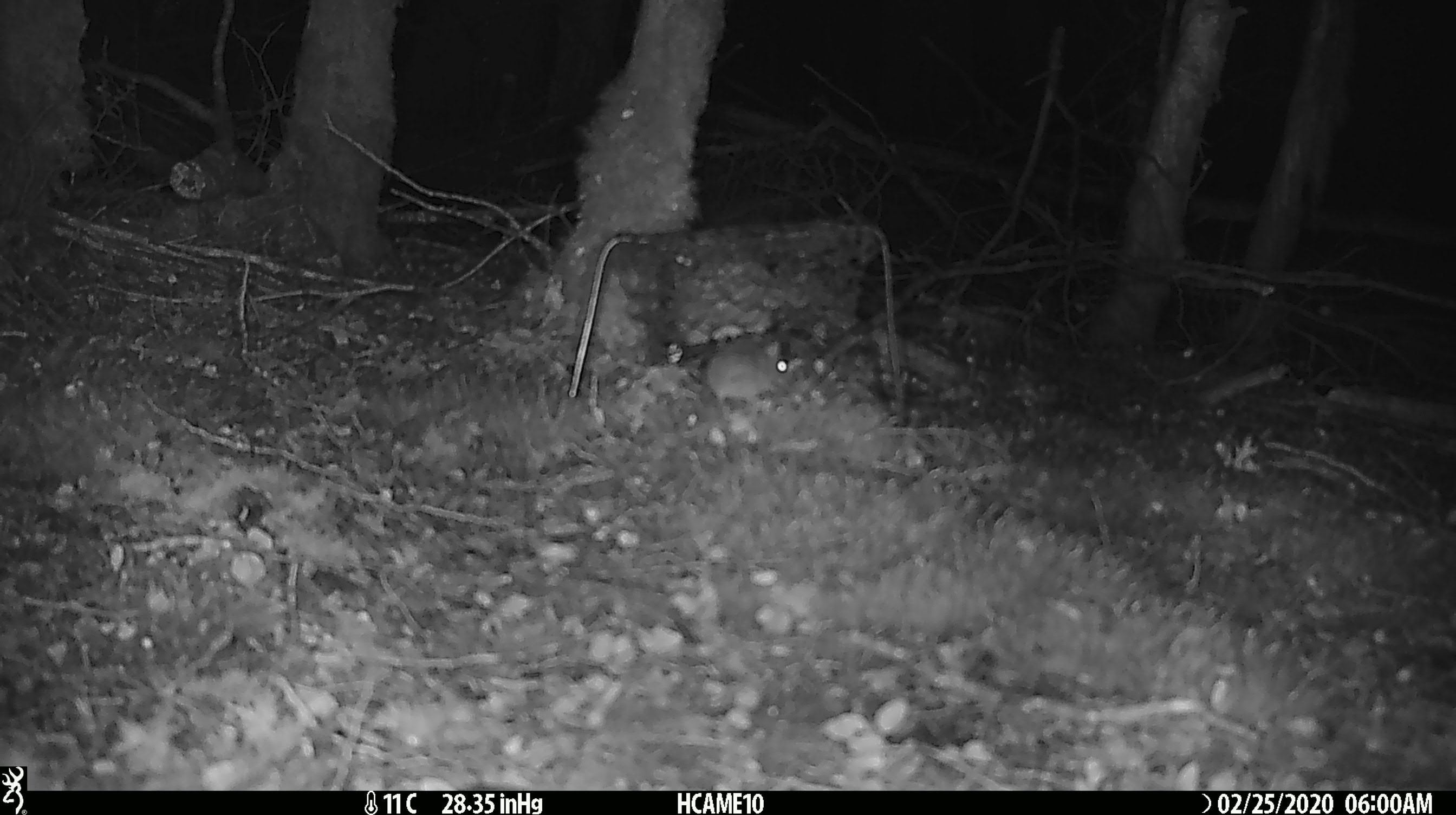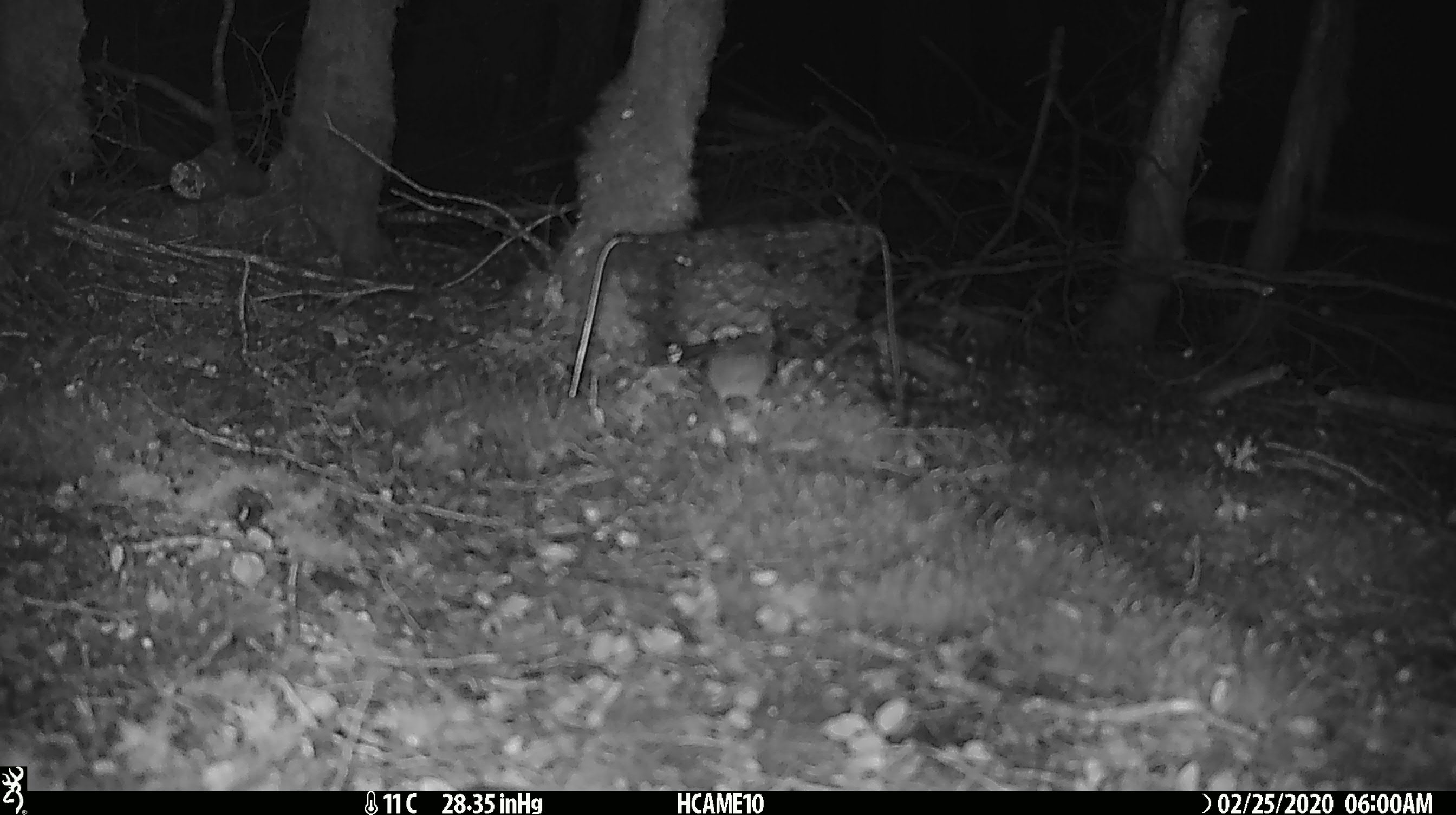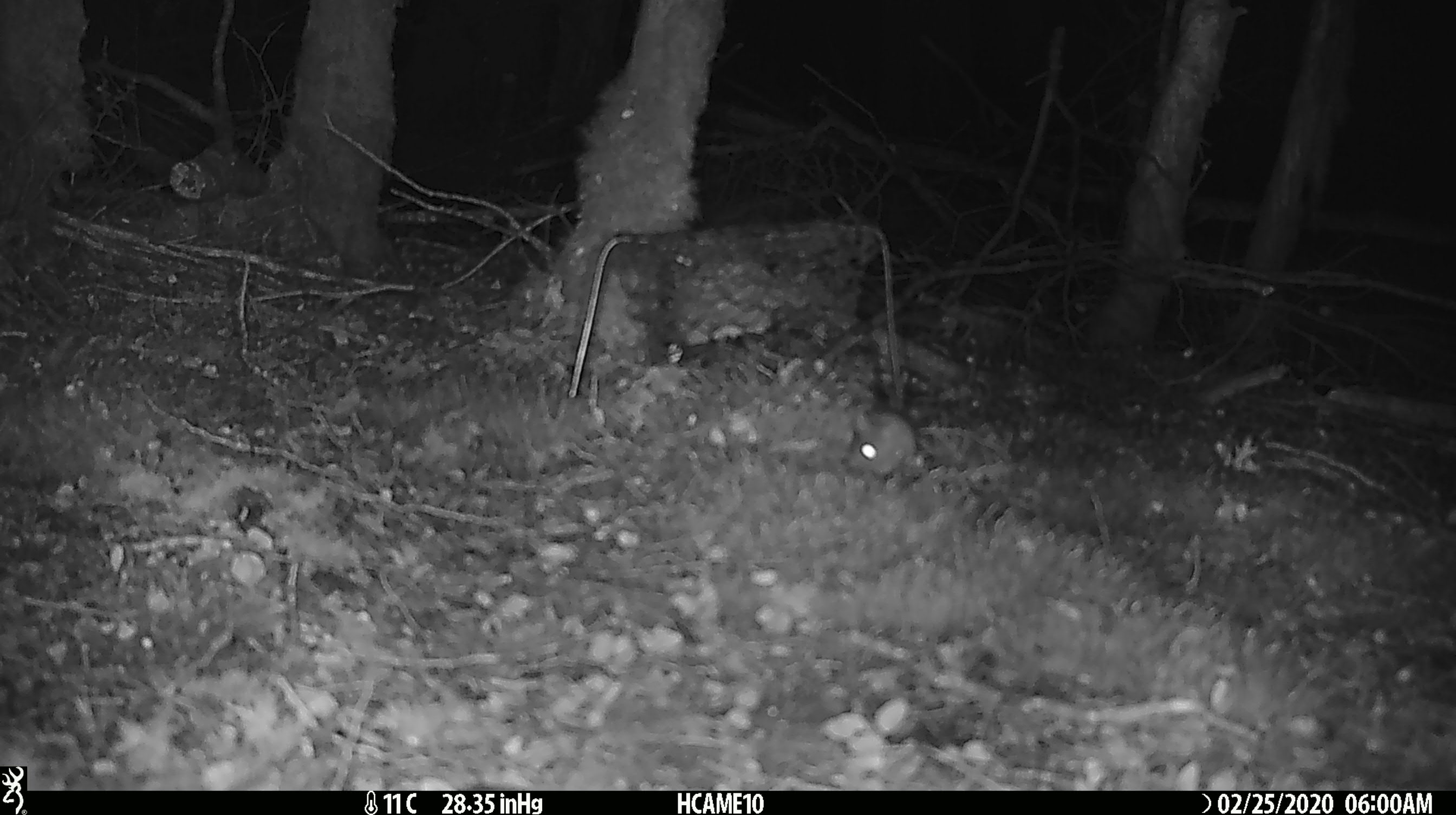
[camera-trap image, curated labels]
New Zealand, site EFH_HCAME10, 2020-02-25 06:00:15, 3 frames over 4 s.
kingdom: Animalia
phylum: Chordata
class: Mammalia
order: Rodentia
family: Muridae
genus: Mus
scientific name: Mus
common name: mouse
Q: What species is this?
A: Mouse (Mus).